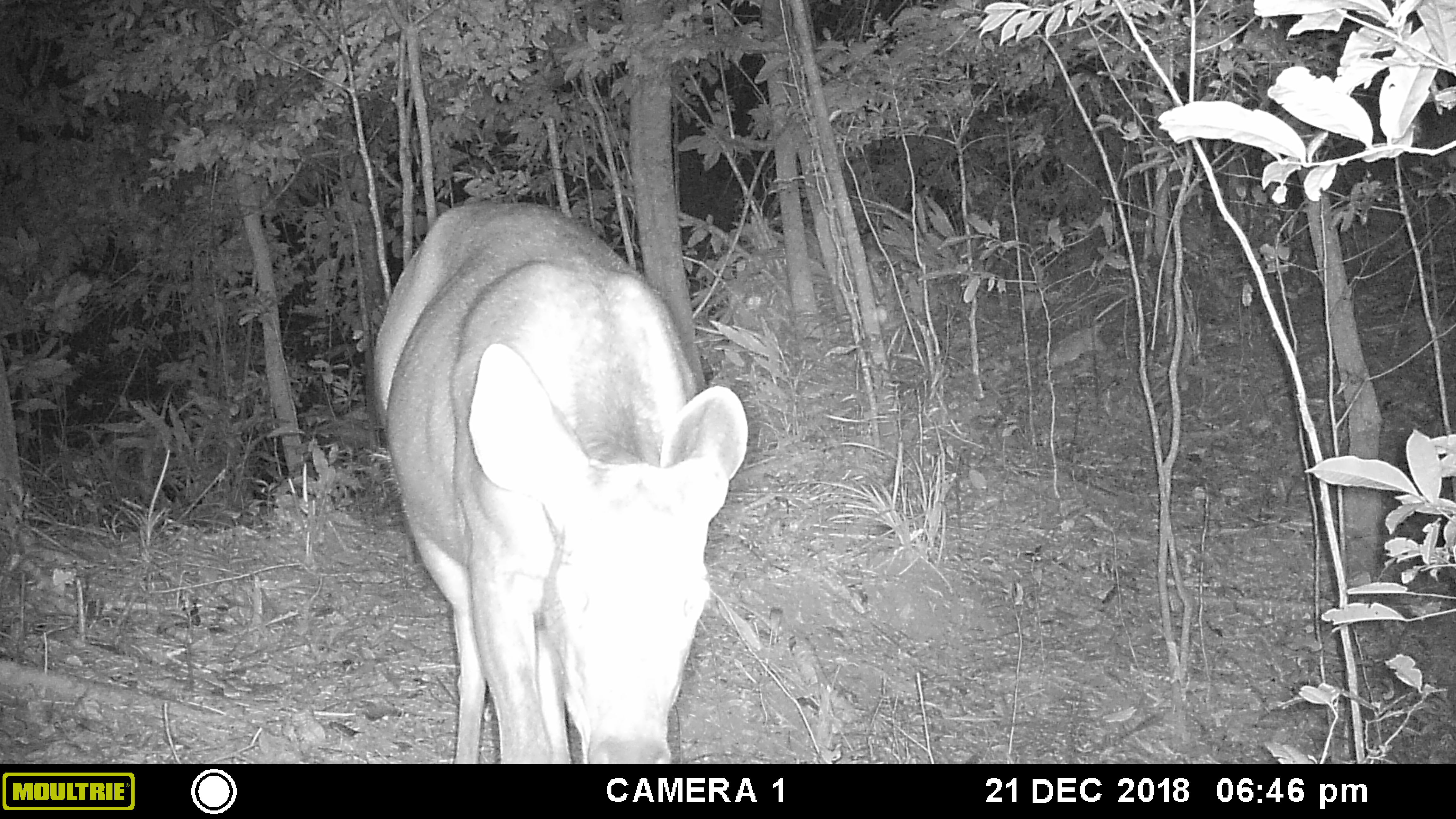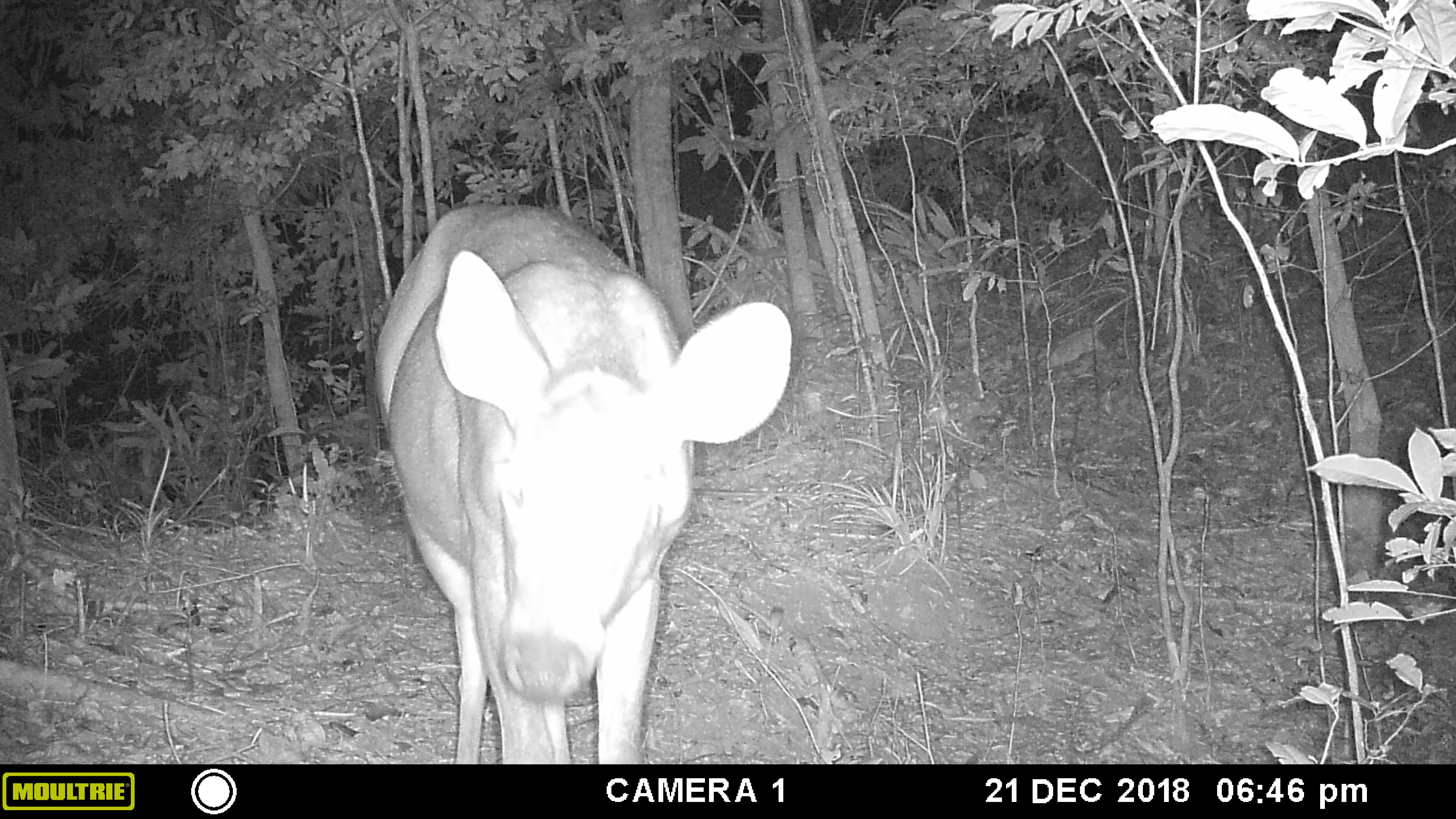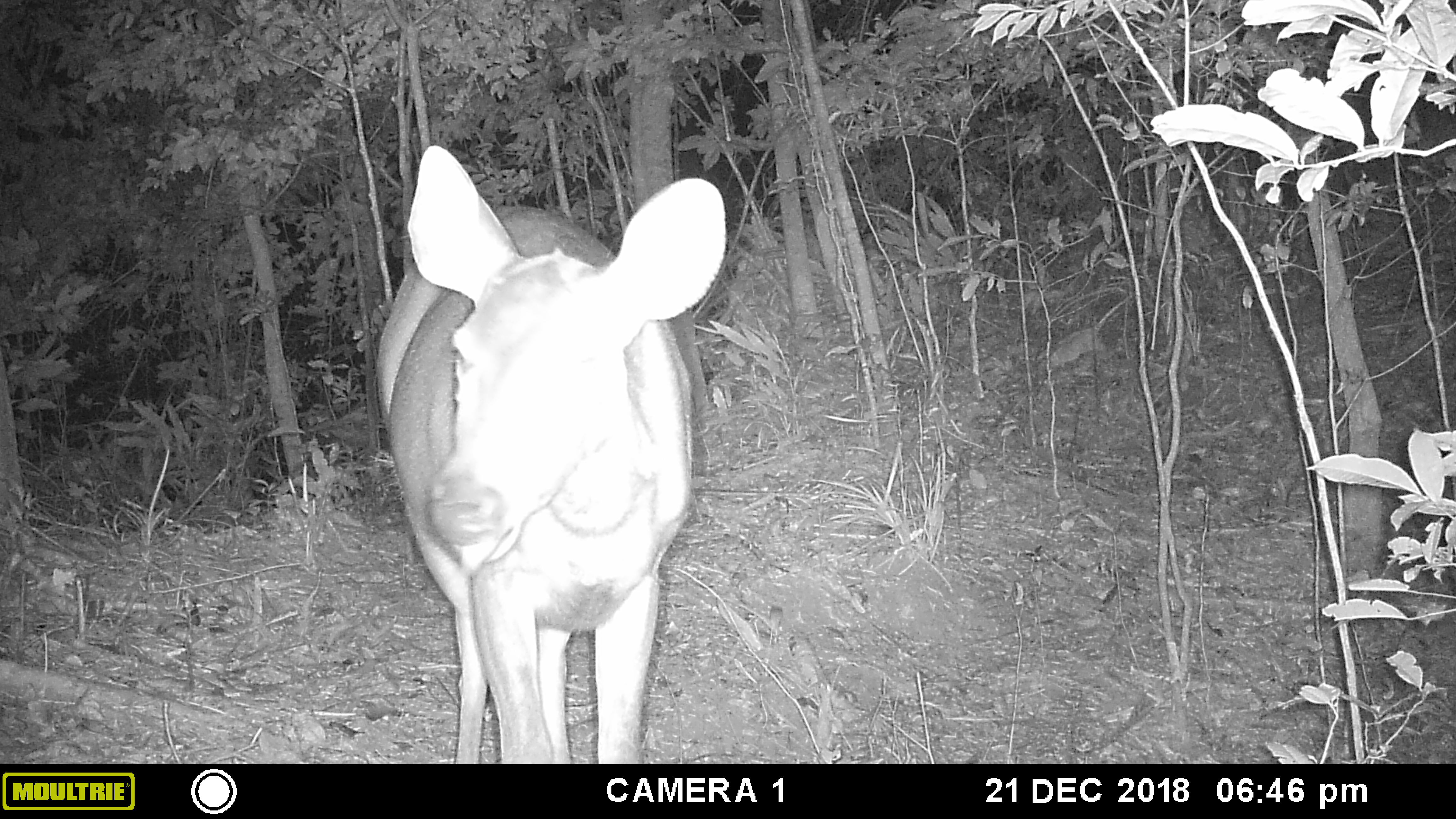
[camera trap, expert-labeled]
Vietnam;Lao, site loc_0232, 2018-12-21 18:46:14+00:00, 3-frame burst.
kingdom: Animalia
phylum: Chordata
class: Mammalia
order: Artiodactyla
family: Cervidae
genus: Rusa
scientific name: Rusa unicolor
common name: sambar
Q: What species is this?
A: Sambar (Rusa unicolor).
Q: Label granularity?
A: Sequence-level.